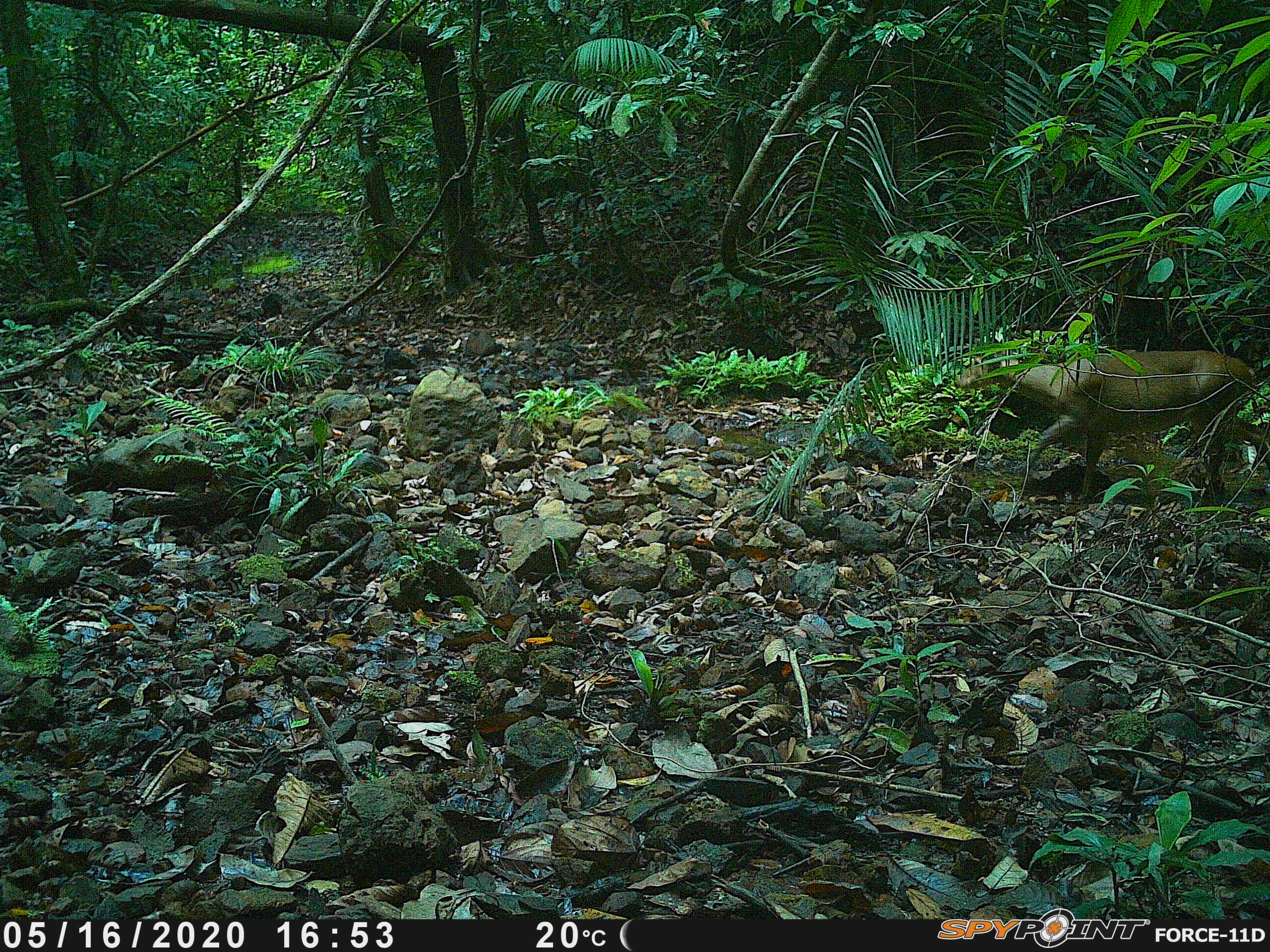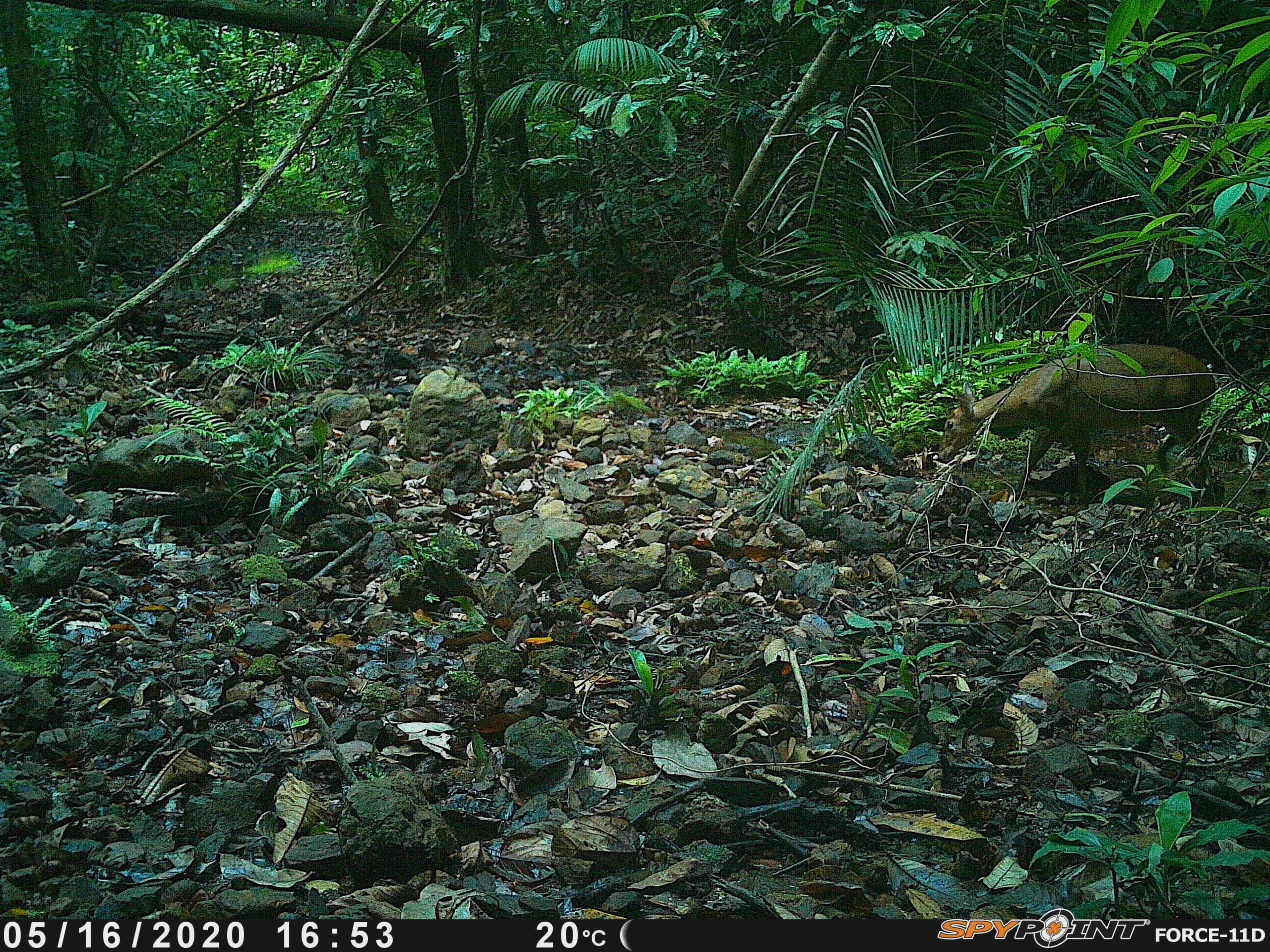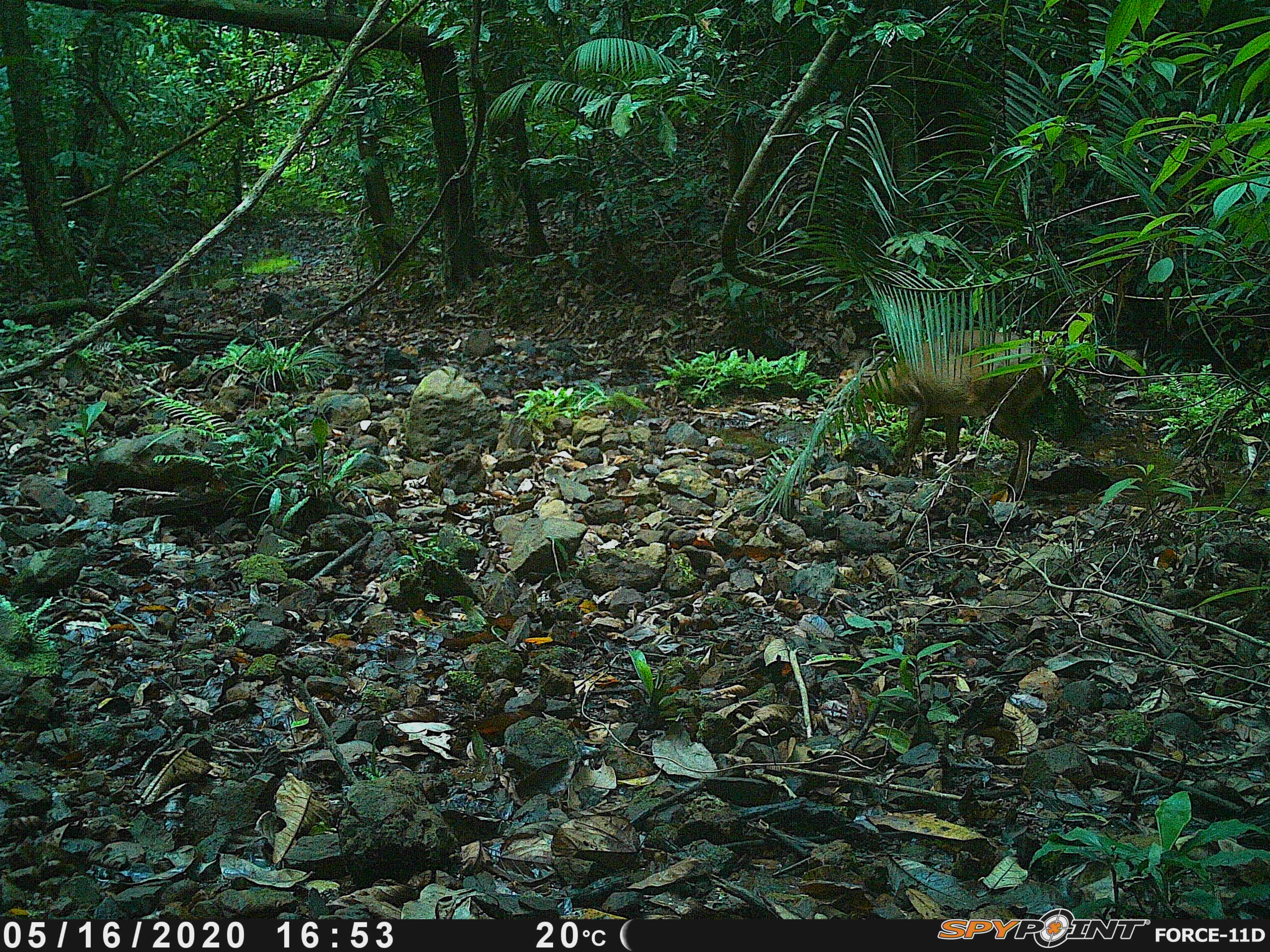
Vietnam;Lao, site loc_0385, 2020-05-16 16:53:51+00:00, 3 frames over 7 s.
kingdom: Animalia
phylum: Chordata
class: Mammalia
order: Artiodactyla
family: Cervidae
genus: Muntiacus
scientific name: Muntiacus vuquangensis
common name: large-antlered muntjac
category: large antlered muntjac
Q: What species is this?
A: Large antlered muntjac (large-antlered muntjac) (Muntiacus vuquangensis).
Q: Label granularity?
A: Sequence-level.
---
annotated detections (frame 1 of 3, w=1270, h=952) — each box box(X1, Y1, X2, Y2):
large antlered muntjac: box(953, 349, 1258, 500)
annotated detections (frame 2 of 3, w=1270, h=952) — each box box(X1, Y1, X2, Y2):
large antlered muntjac: box(937, 342, 1215, 505)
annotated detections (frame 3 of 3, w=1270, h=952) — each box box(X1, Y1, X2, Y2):
large antlered muntjac: box(824, 327, 1057, 502)